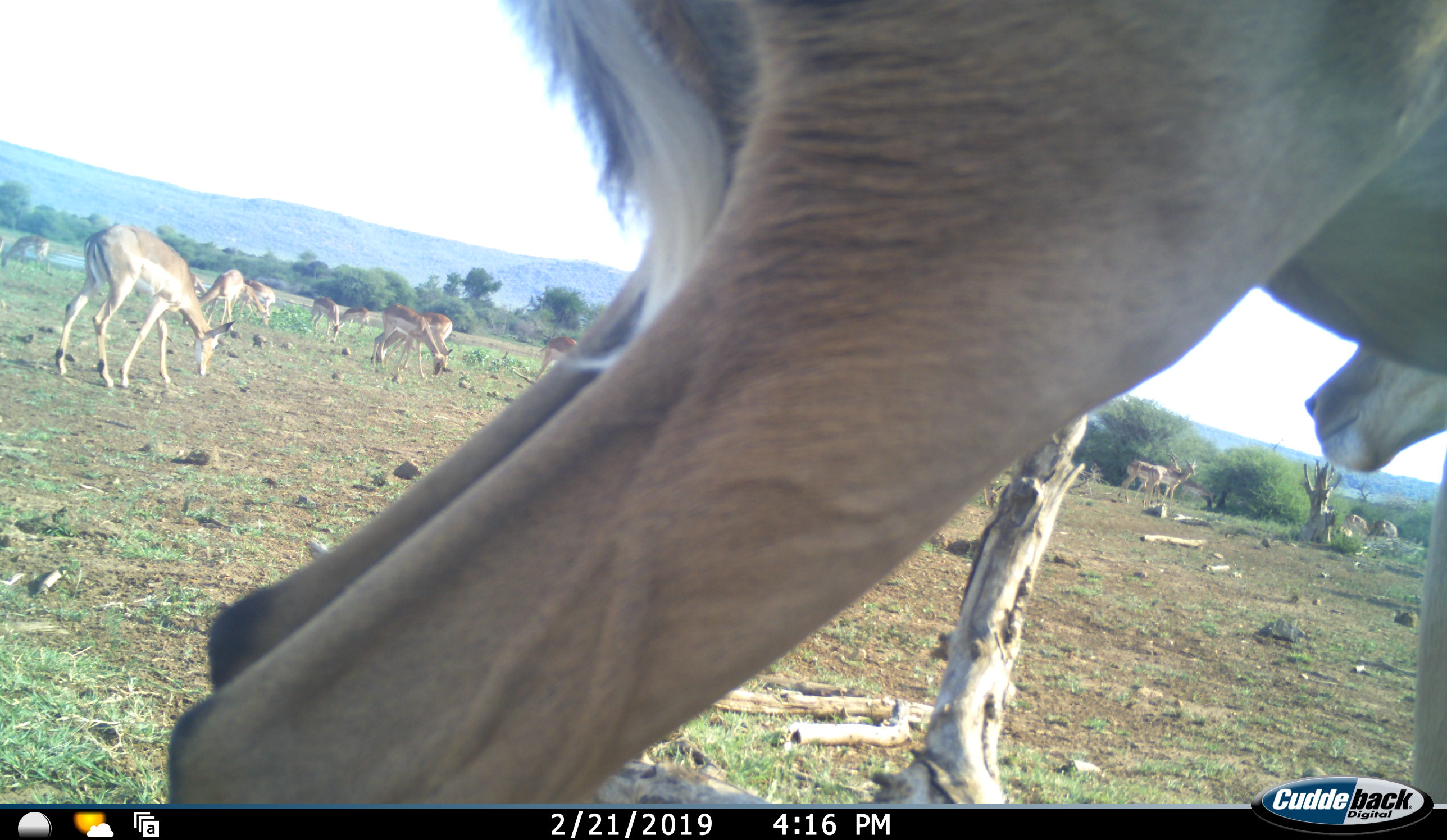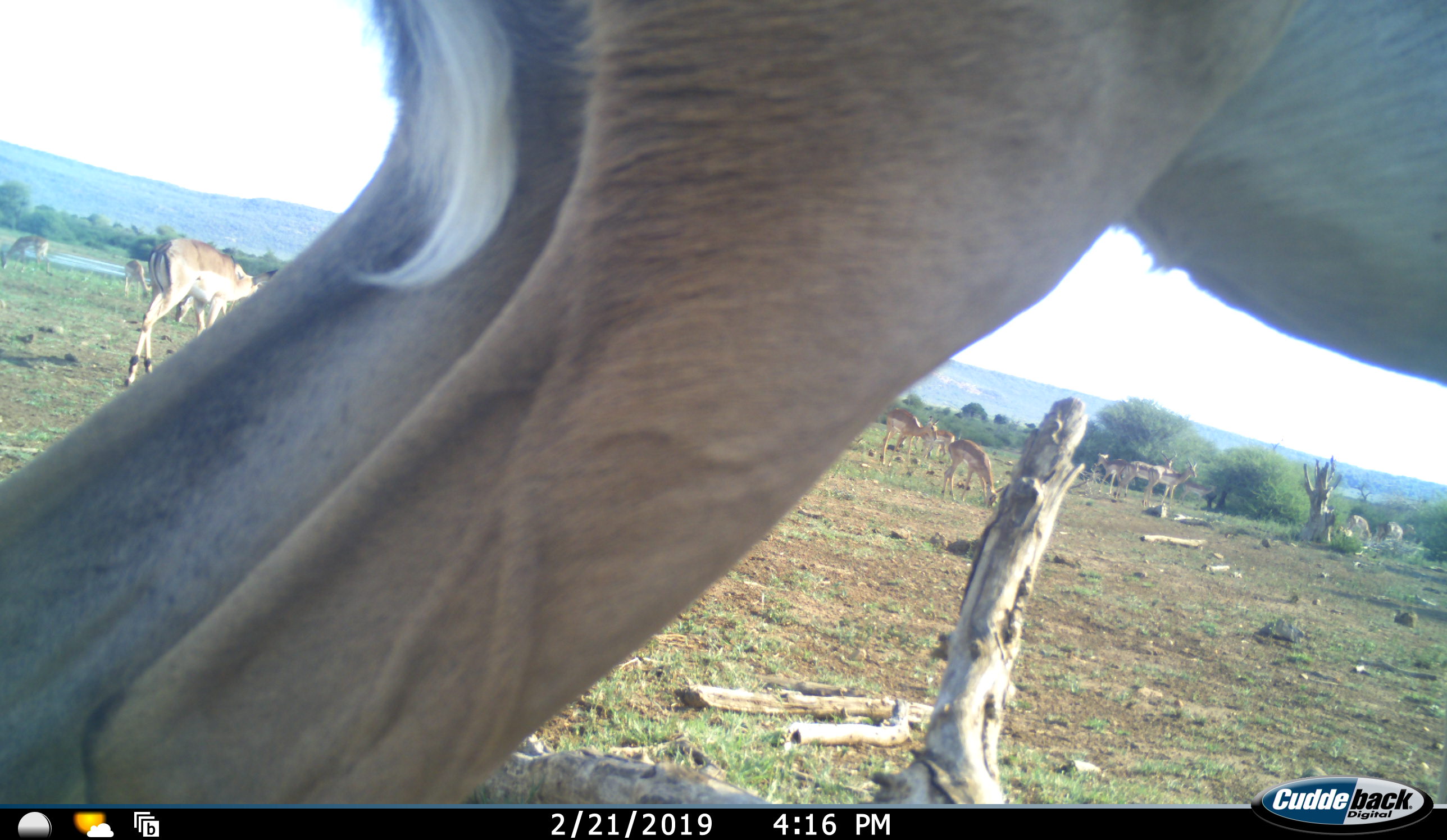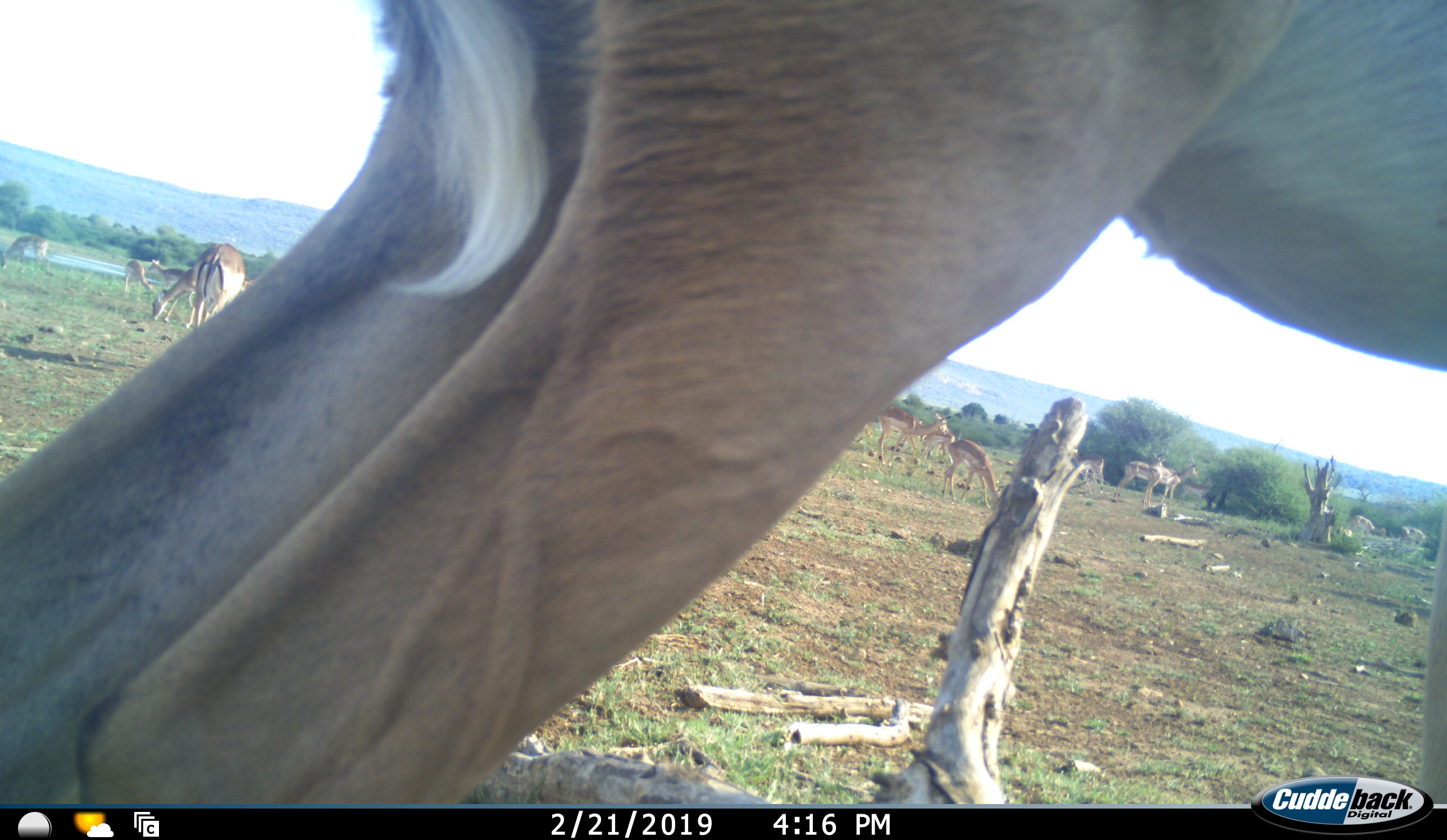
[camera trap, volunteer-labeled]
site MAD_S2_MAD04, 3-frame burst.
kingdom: Animalia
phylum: Chordata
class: Mammalia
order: Artiodactyla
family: Bovidae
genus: Aepyceros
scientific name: Aepyceros melampus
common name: impala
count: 11-50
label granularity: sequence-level